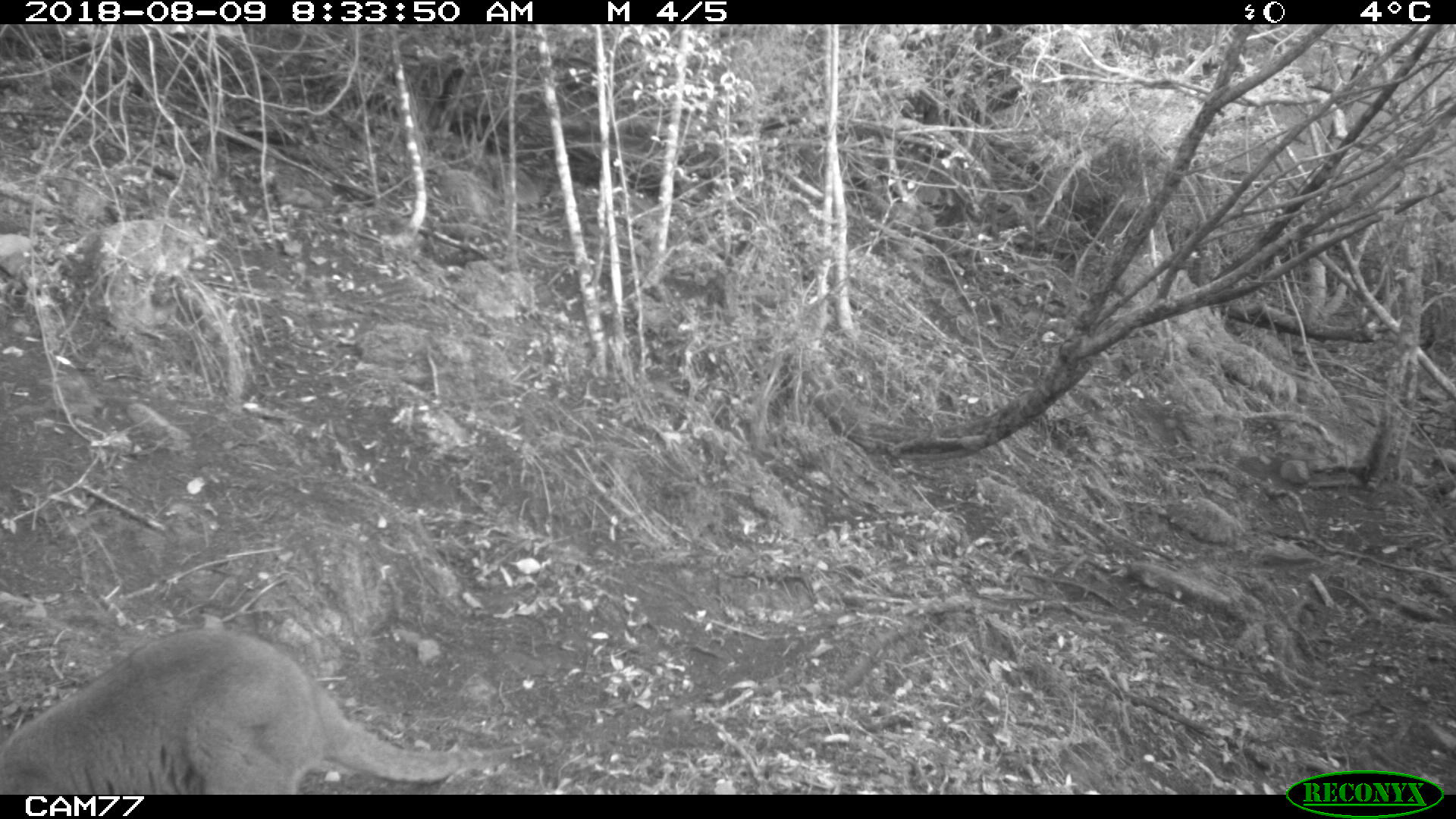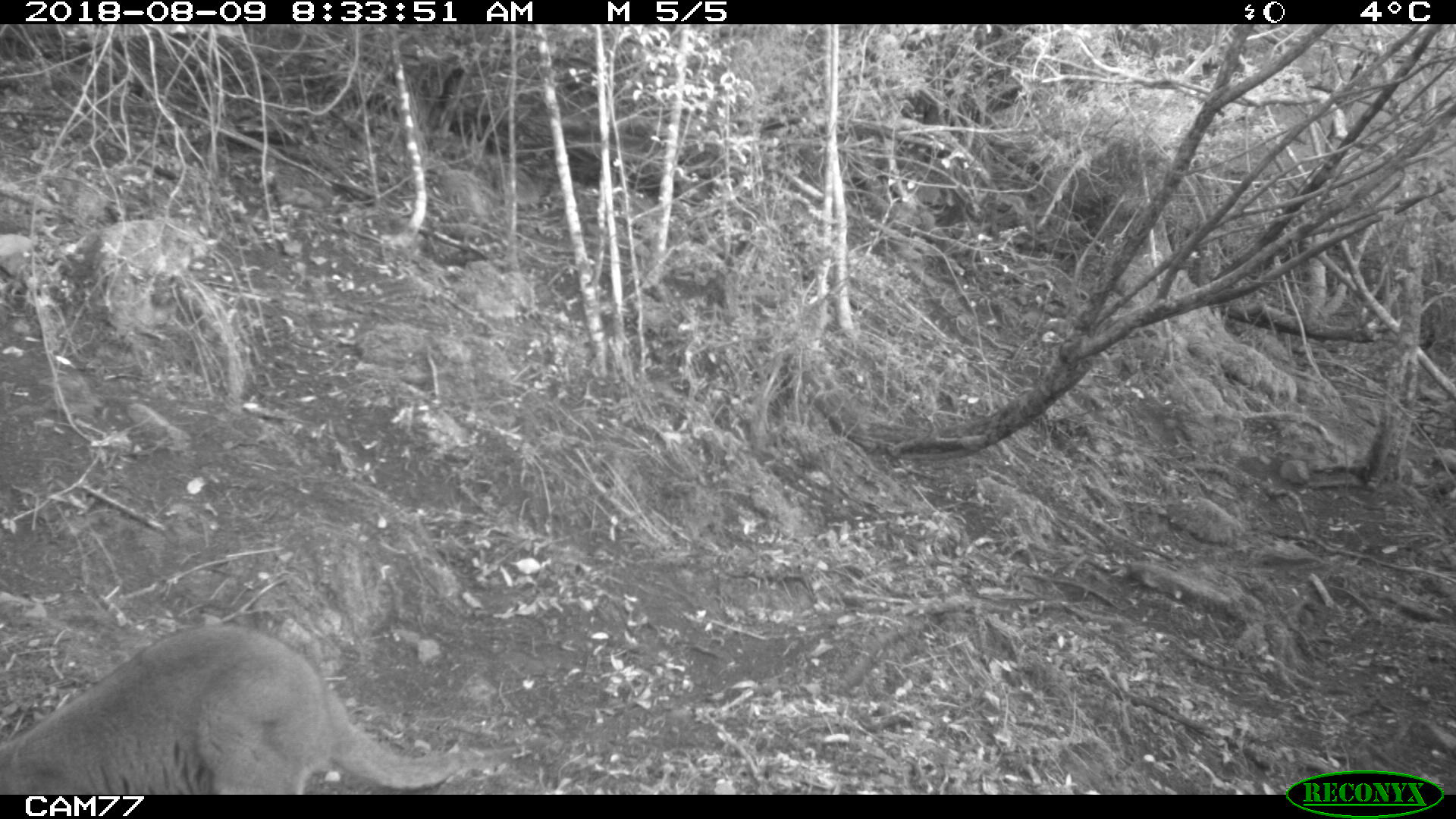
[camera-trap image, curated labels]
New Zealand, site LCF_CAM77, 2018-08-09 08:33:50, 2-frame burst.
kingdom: Animalia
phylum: Chordata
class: Mammalia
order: Diprotodontia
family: Macropodidae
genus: Notamacropus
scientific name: Notamacropus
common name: wallaby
Wallaby (Notamacropus).